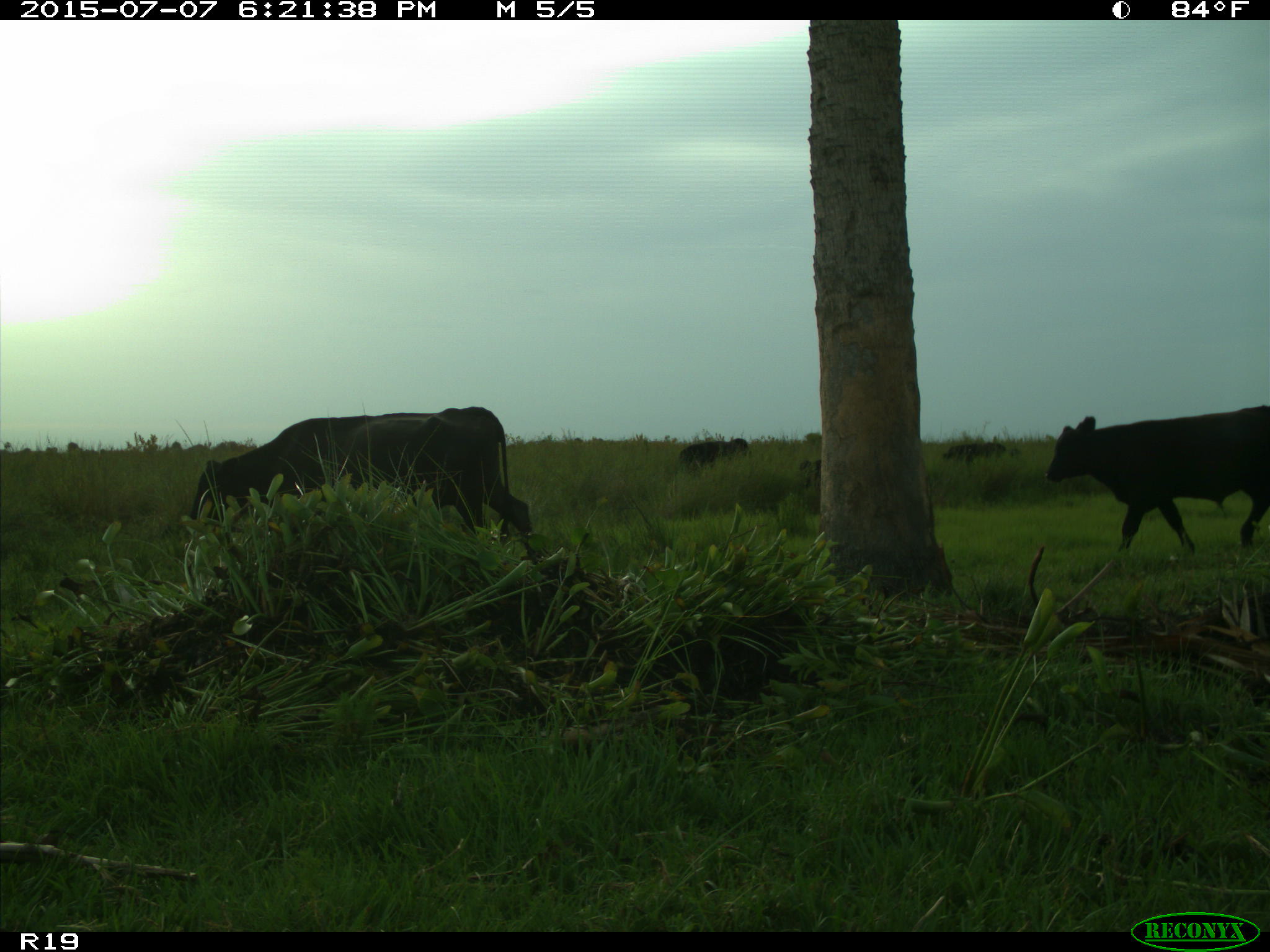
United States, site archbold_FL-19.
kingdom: Animalia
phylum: Chordata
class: Mammalia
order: Artiodactyla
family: Bovidae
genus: Bos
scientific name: Bos taurus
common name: domestic cow